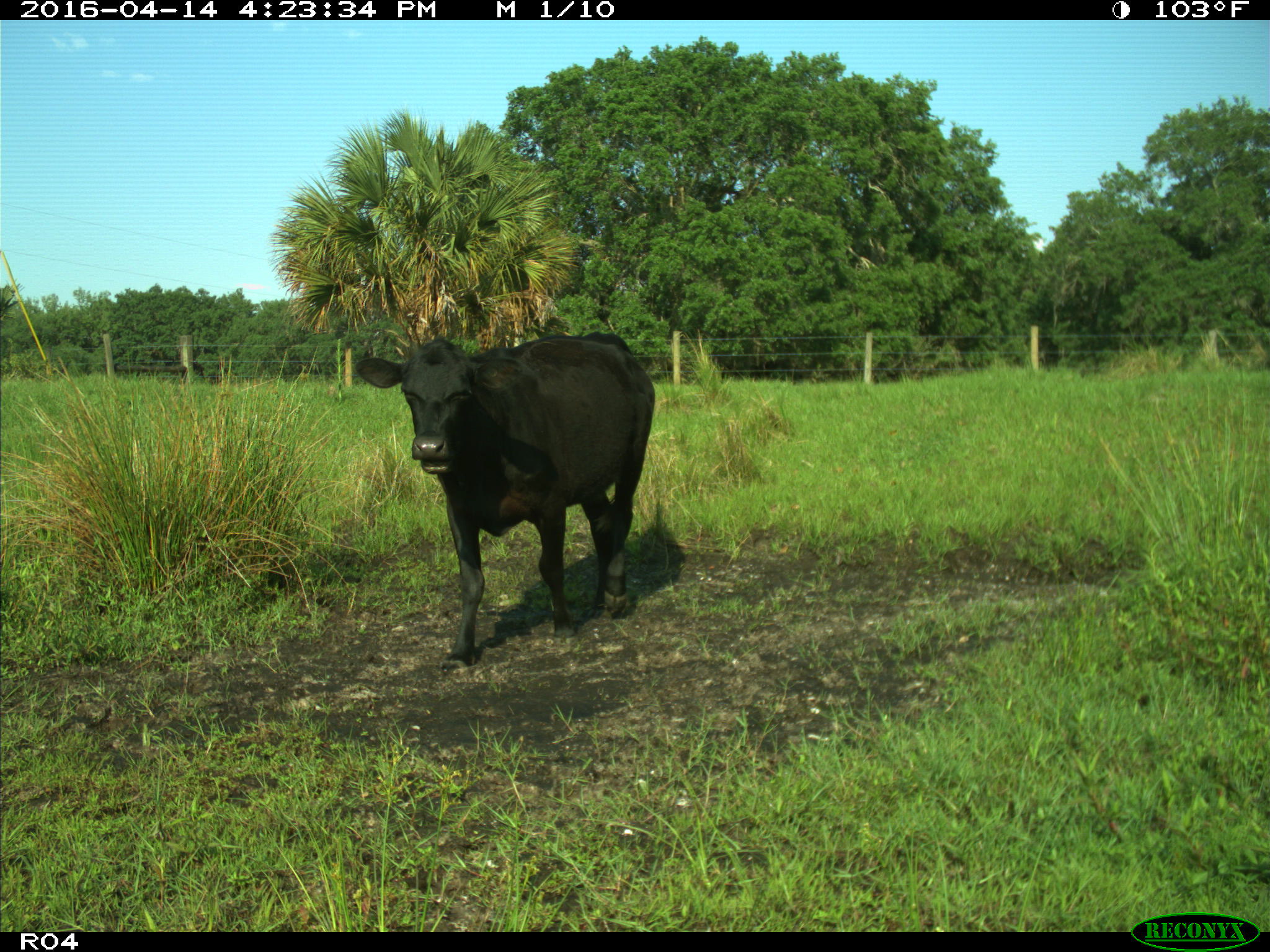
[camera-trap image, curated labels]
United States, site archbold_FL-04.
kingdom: Animalia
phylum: Chordata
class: Mammalia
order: Artiodactyla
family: Bovidae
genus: Bos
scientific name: Bos taurus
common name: domestic cow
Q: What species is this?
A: Bos taurus (domestic cow).